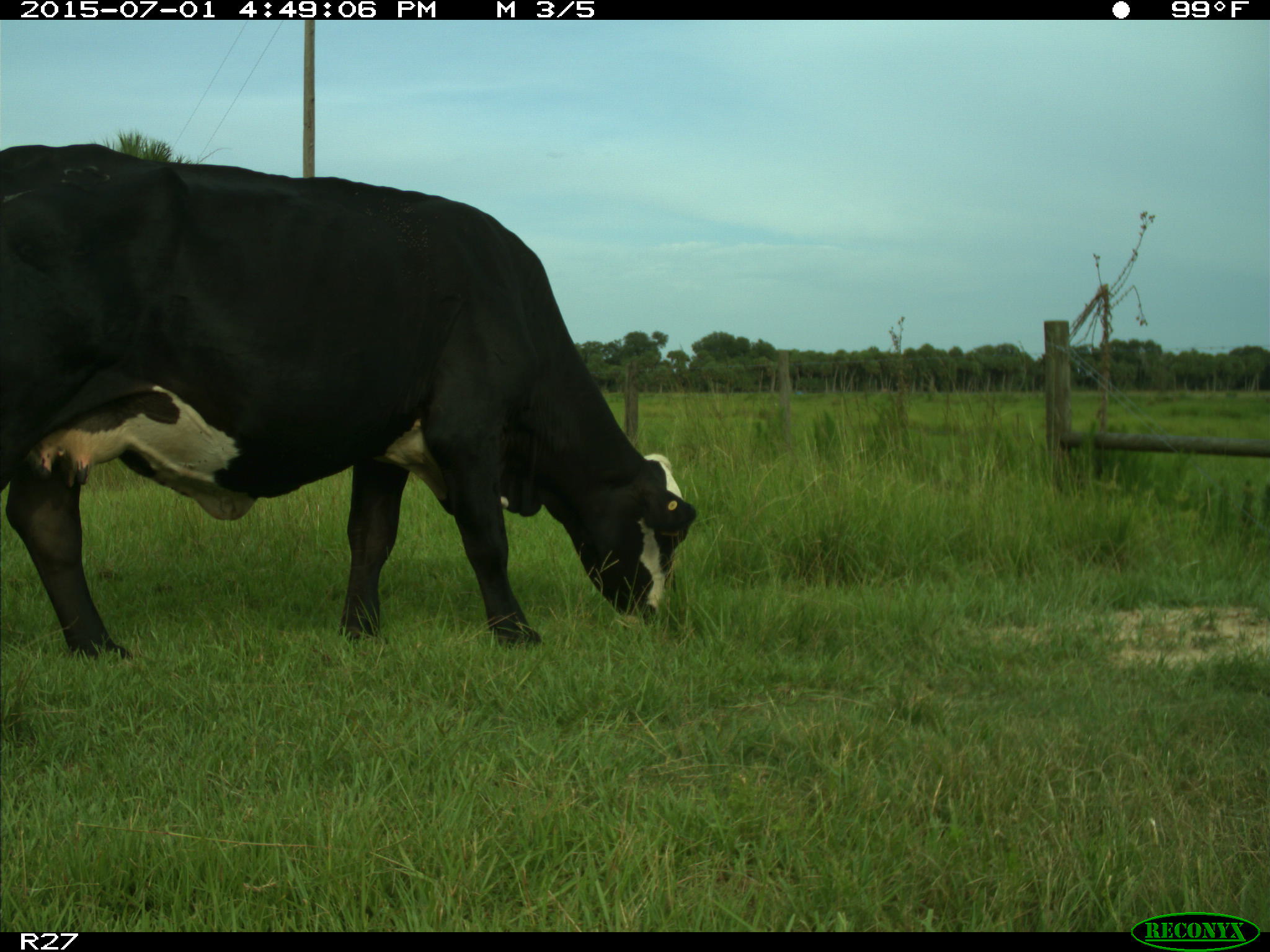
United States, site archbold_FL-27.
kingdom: Animalia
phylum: Chordata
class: Mammalia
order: Artiodactyla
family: Bovidae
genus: Bos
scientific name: Bos taurus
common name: domestic cow